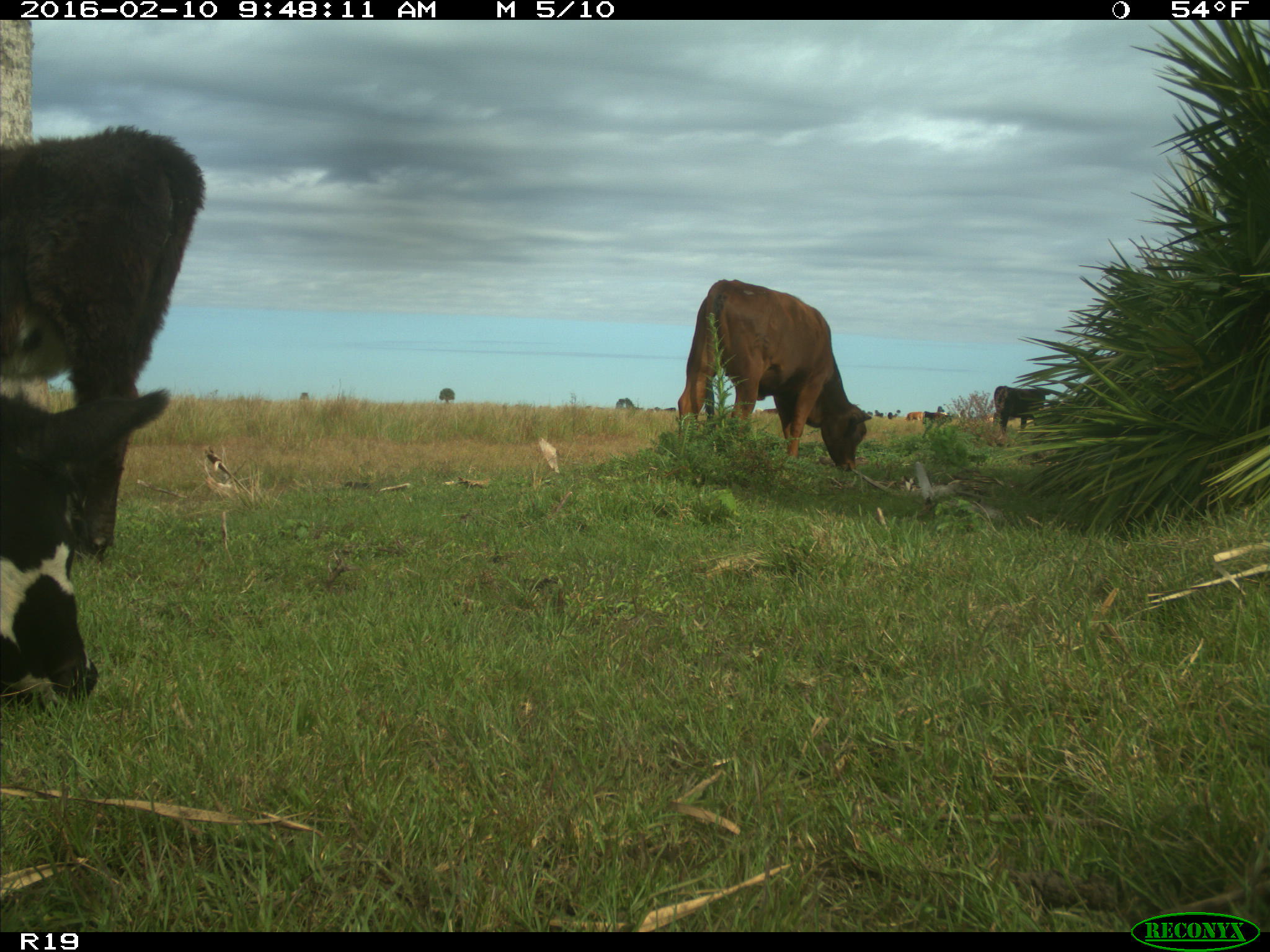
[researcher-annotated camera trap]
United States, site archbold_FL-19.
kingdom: Animalia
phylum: Chordata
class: Mammalia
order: Artiodactyla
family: Bovidae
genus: Bos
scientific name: Bos taurus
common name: domestic cow